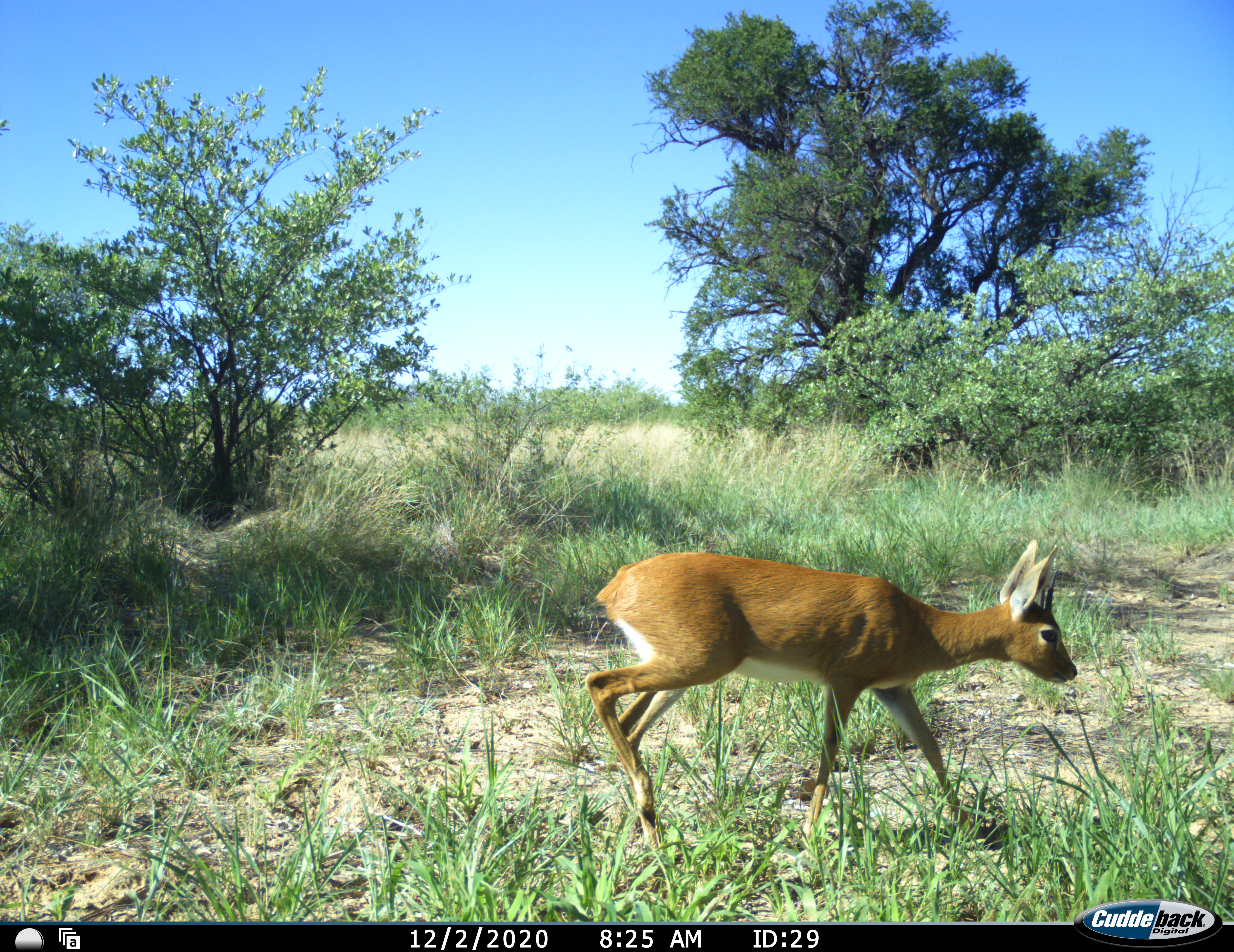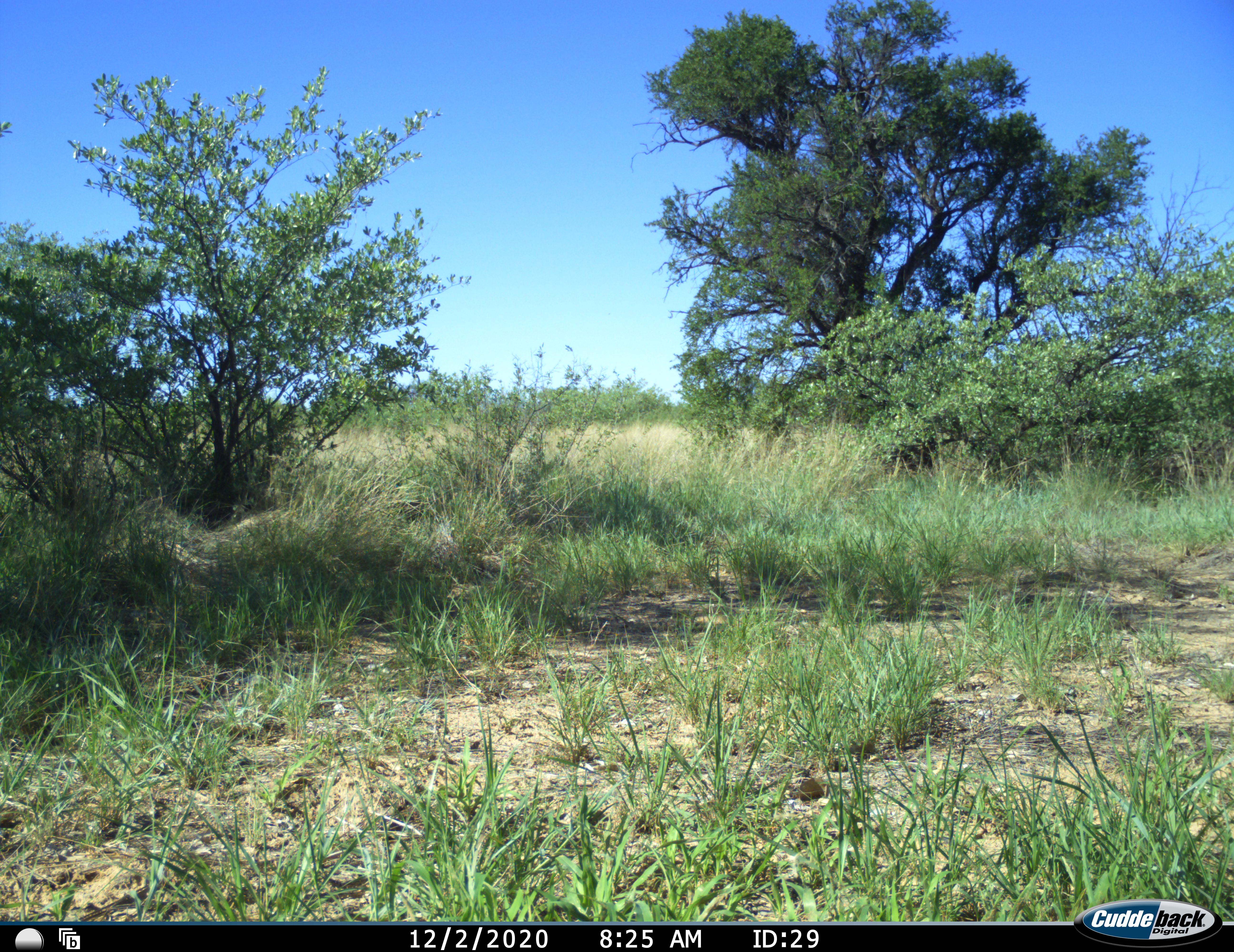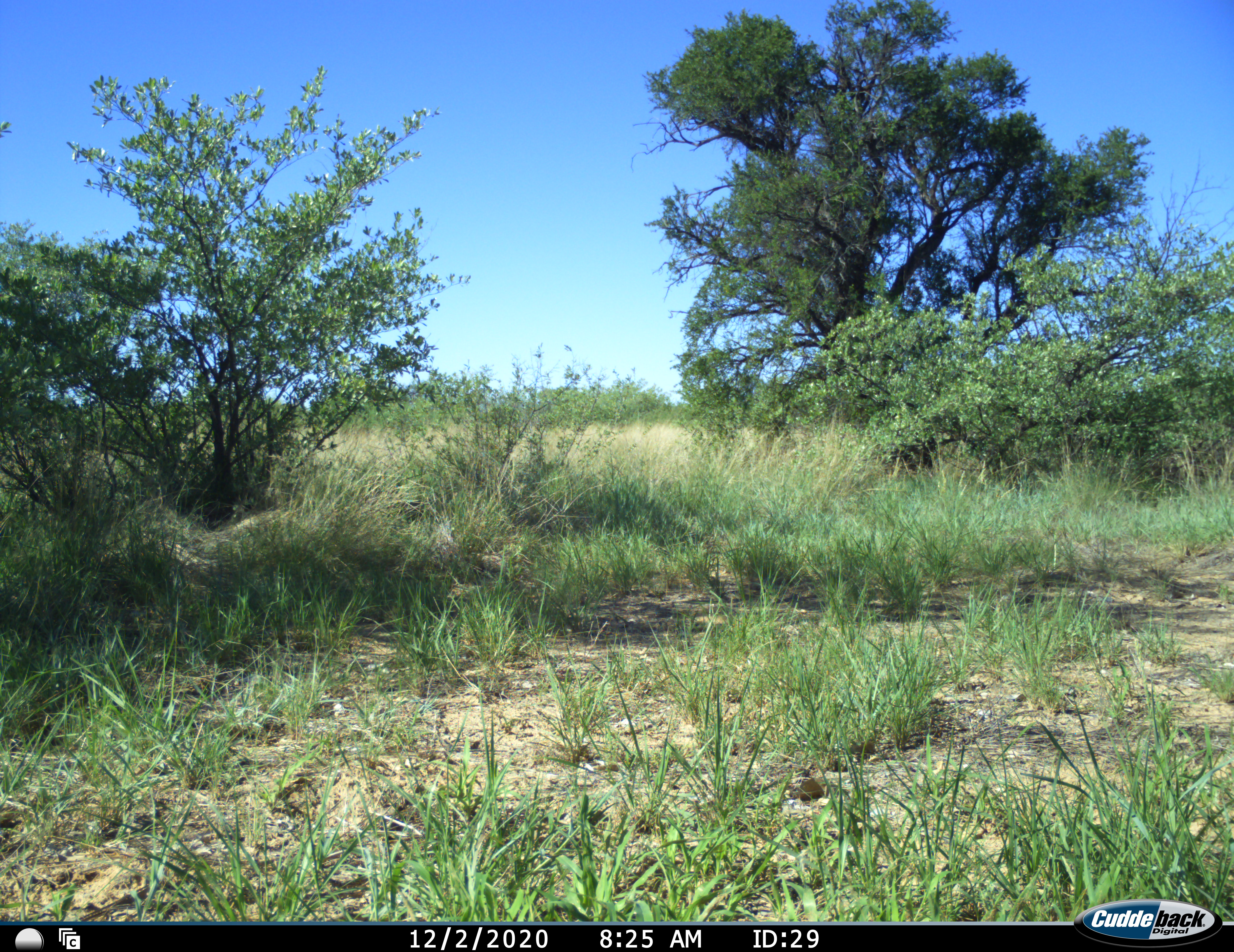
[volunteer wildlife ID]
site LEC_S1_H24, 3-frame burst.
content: unidentified animal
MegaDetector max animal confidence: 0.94